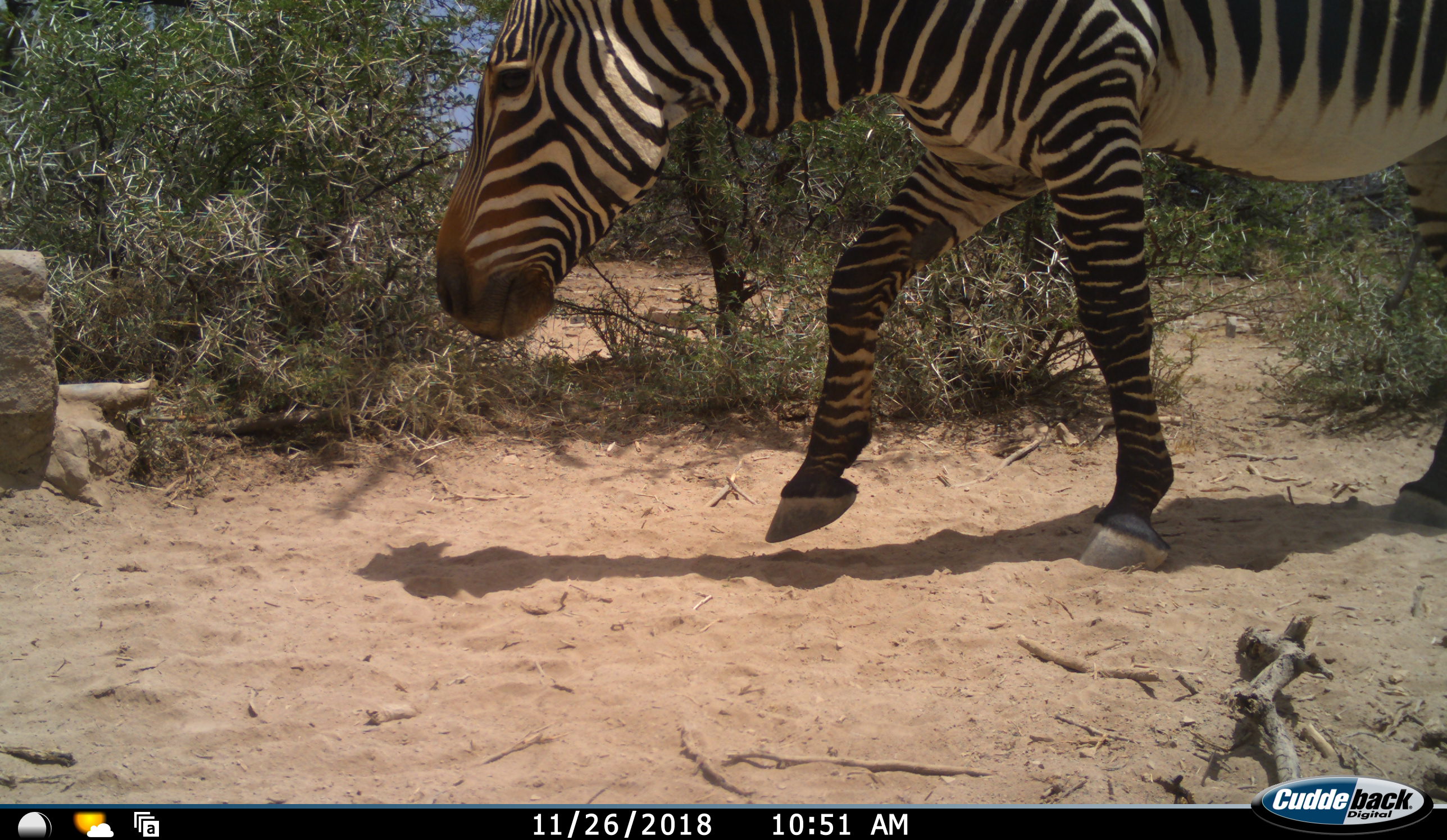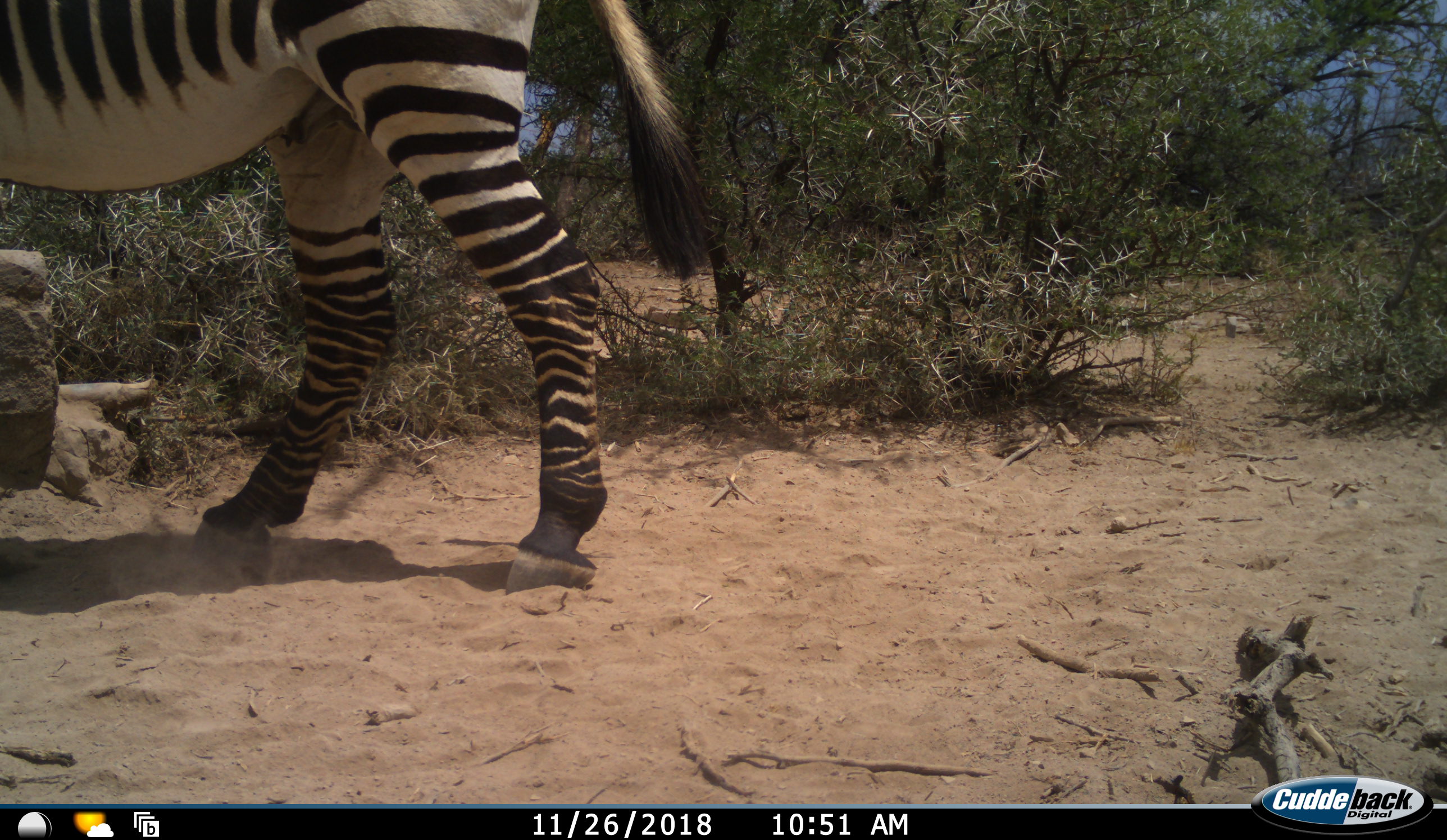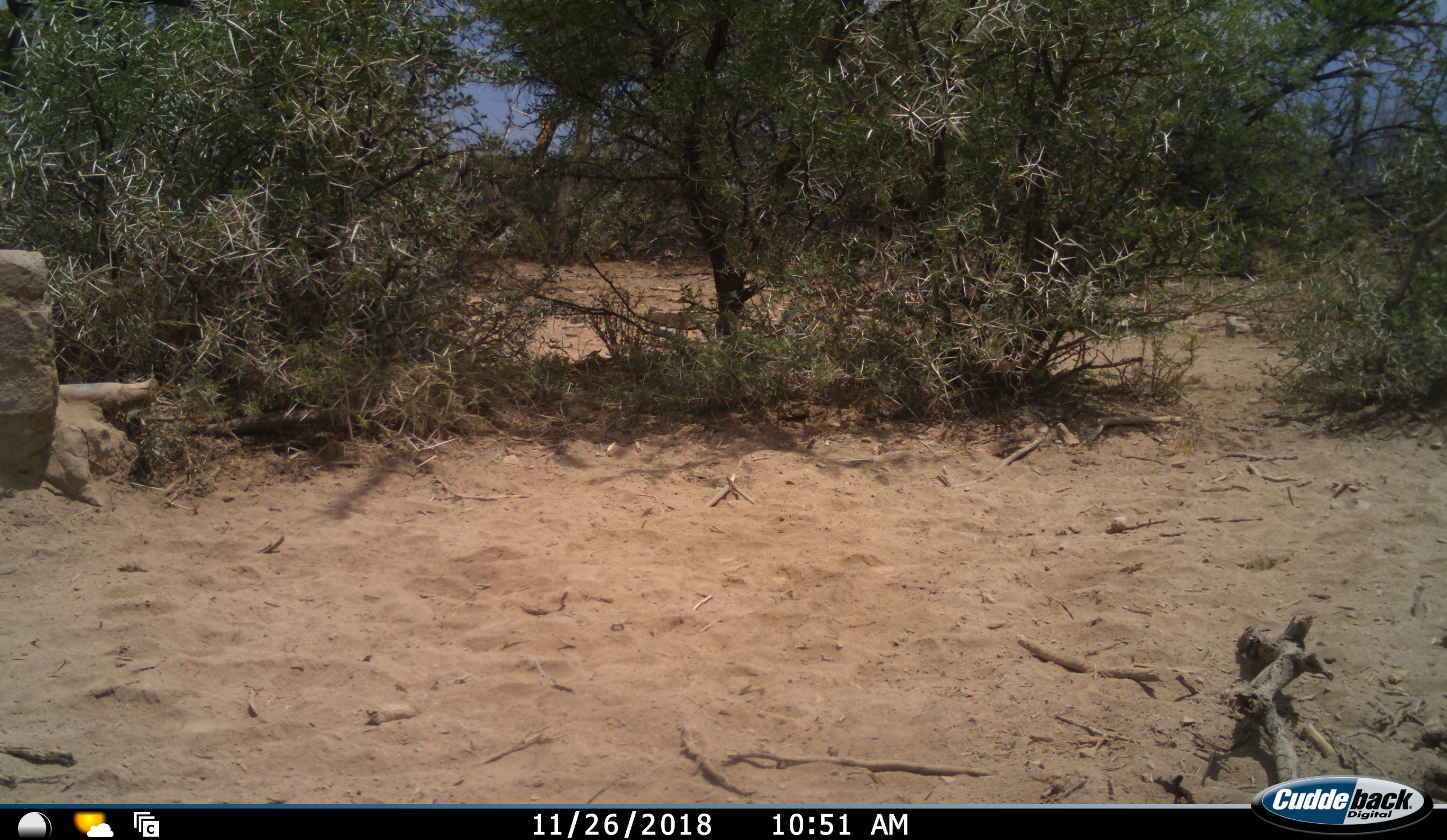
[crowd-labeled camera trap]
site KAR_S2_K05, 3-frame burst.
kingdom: Animalia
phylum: Chordata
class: Mammalia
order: Perissodactyla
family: Equidae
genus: Equus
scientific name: Equus zebra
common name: mountain zebra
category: zebramountain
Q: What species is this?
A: Zebramountain (mountain zebra) (Equus zebra).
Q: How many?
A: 1.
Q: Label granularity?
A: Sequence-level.